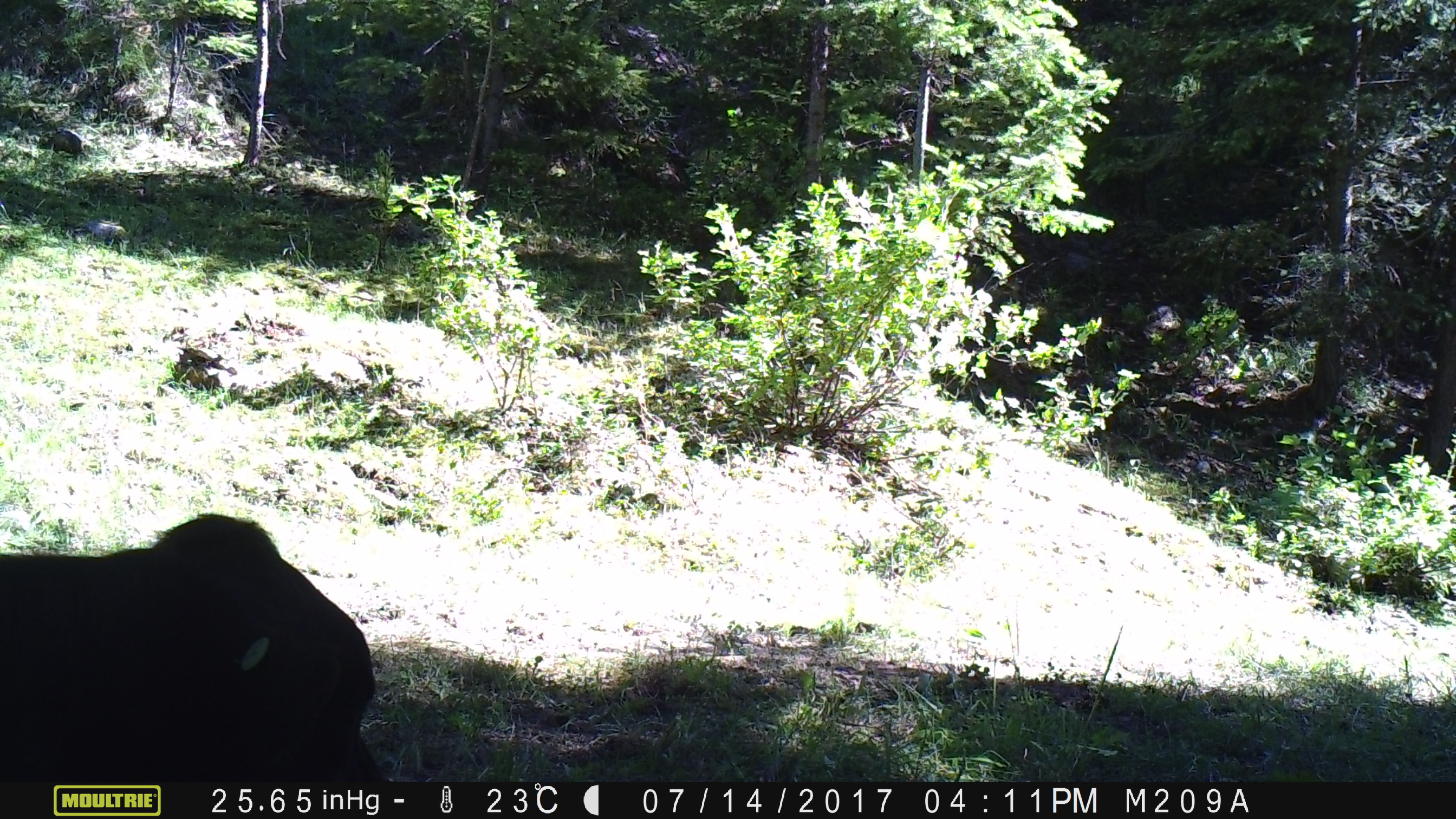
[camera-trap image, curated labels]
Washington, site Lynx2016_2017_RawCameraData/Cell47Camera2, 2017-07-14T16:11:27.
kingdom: Animalia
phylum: Chordata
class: Mammalia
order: Artiodactyla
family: Bovidae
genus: Bos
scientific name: Bos taurus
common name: domestic cattle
Domestic cattle (Bos taurus). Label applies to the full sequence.